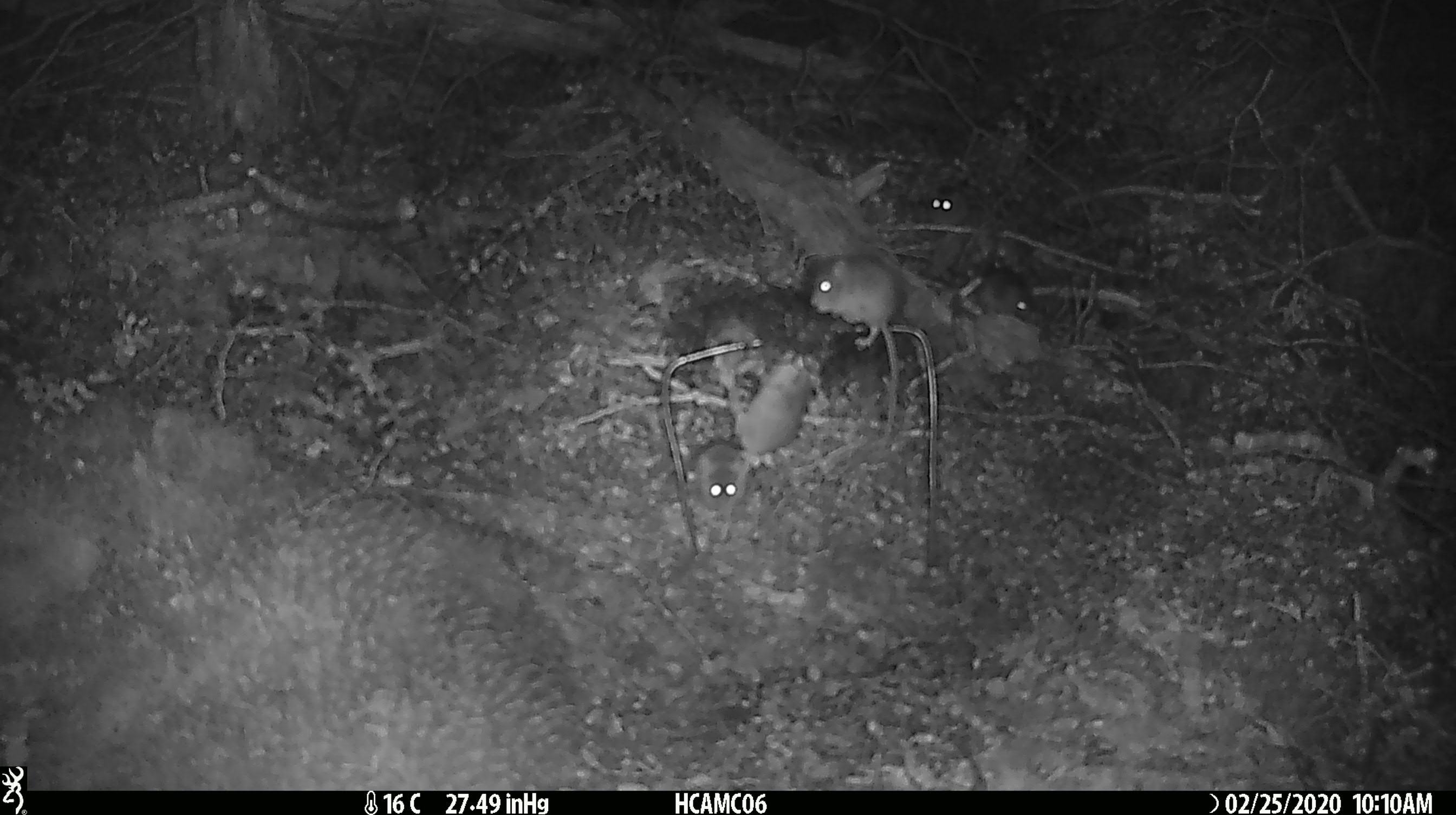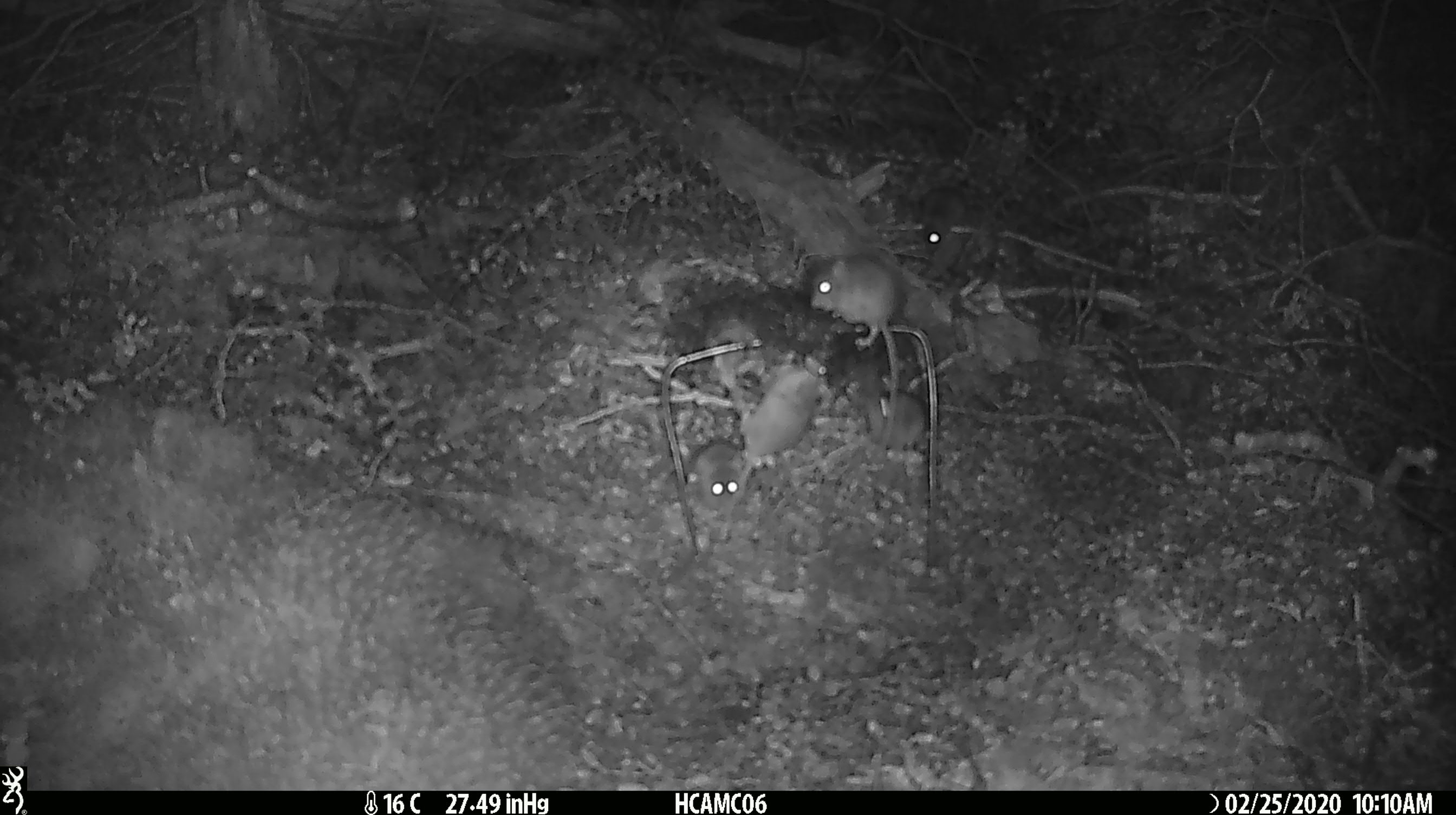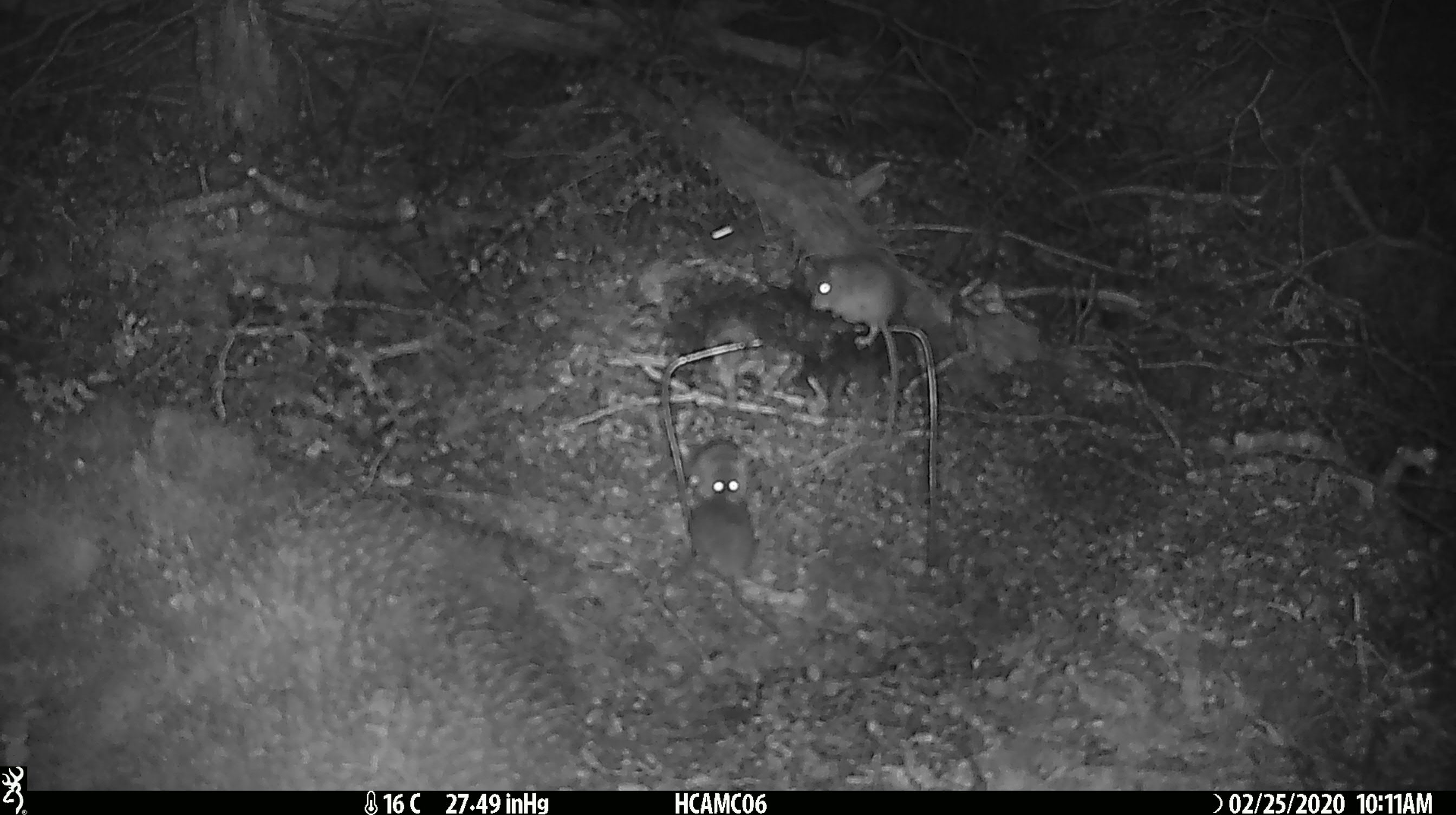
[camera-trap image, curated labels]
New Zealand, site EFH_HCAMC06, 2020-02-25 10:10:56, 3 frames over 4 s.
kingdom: Animalia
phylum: Chordata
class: Mammalia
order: Rodentia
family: Muridae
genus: Mus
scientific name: Mus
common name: mouse